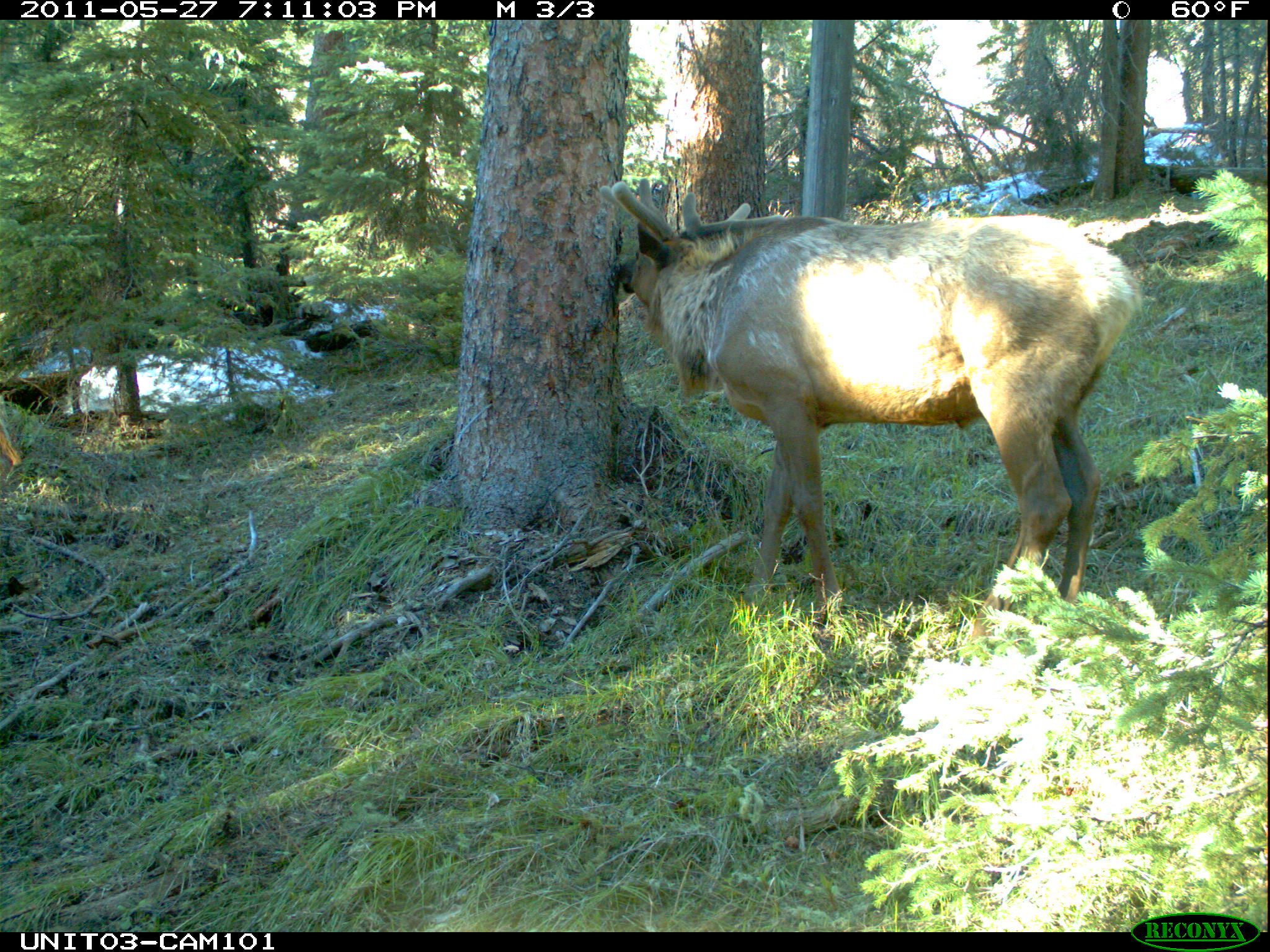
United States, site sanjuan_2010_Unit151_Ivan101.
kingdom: Animalia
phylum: Chordata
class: Mammalia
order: Artiodactyla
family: Cervidae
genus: Cervus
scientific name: Cervus elaphus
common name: red deer